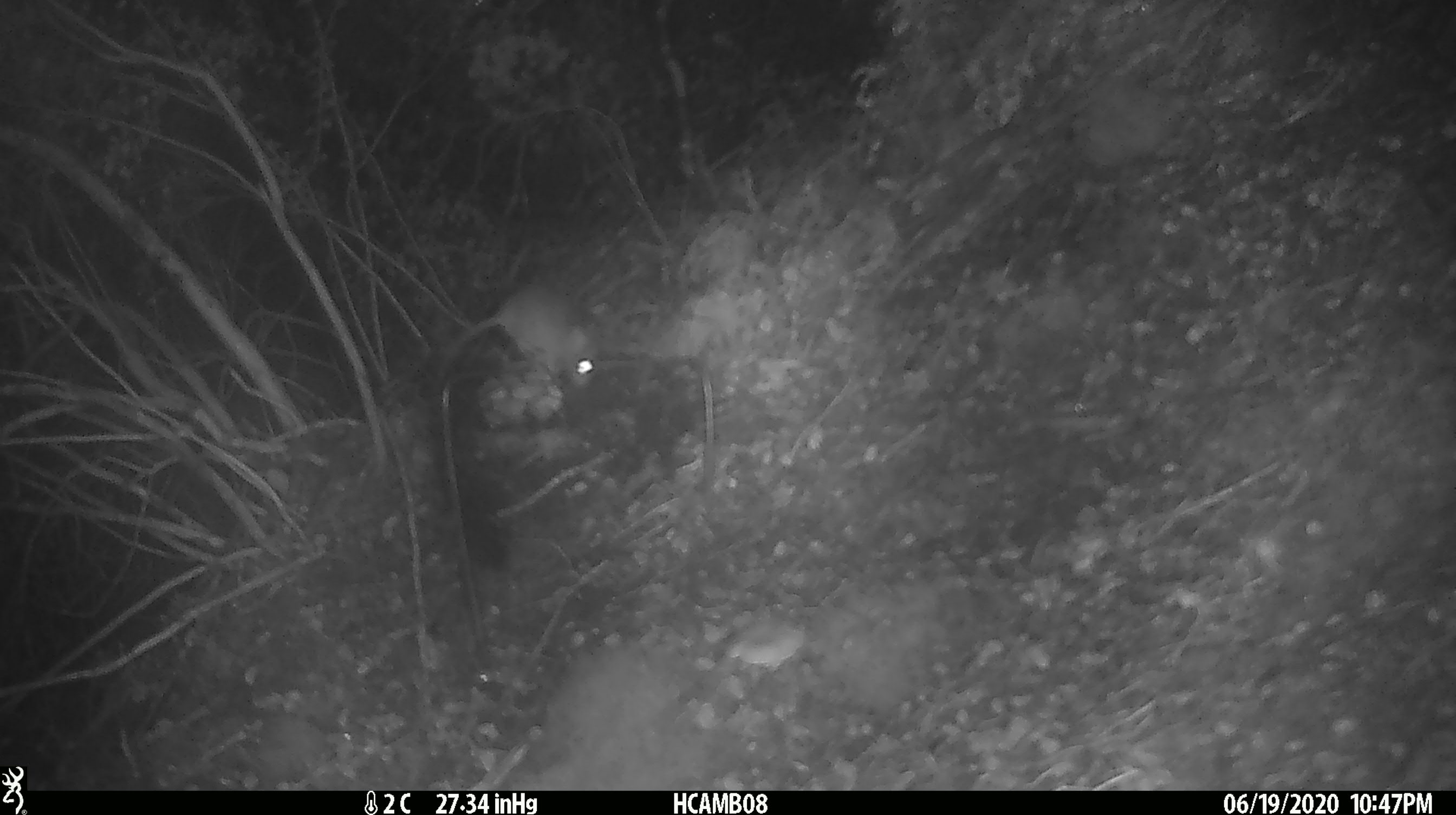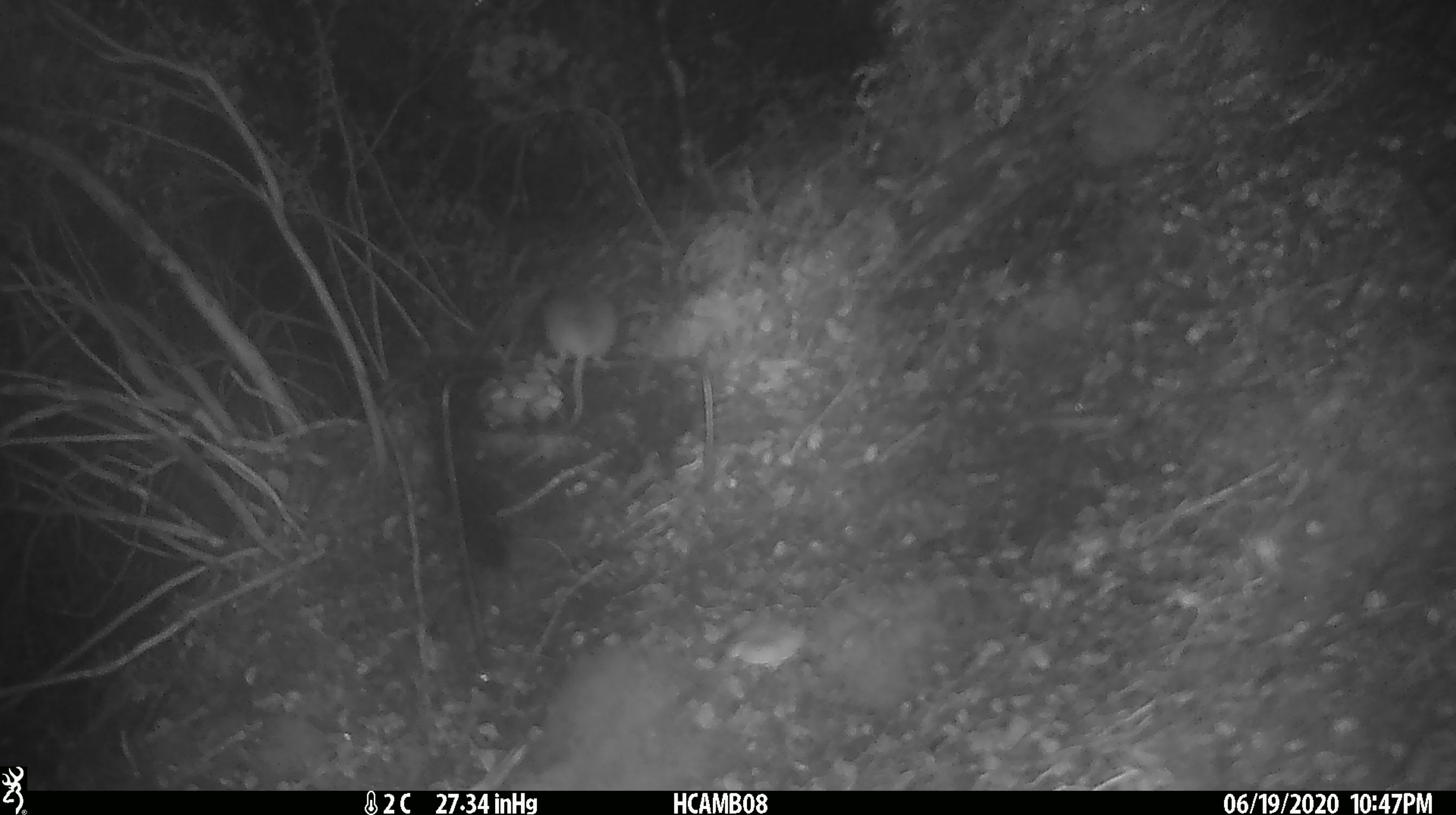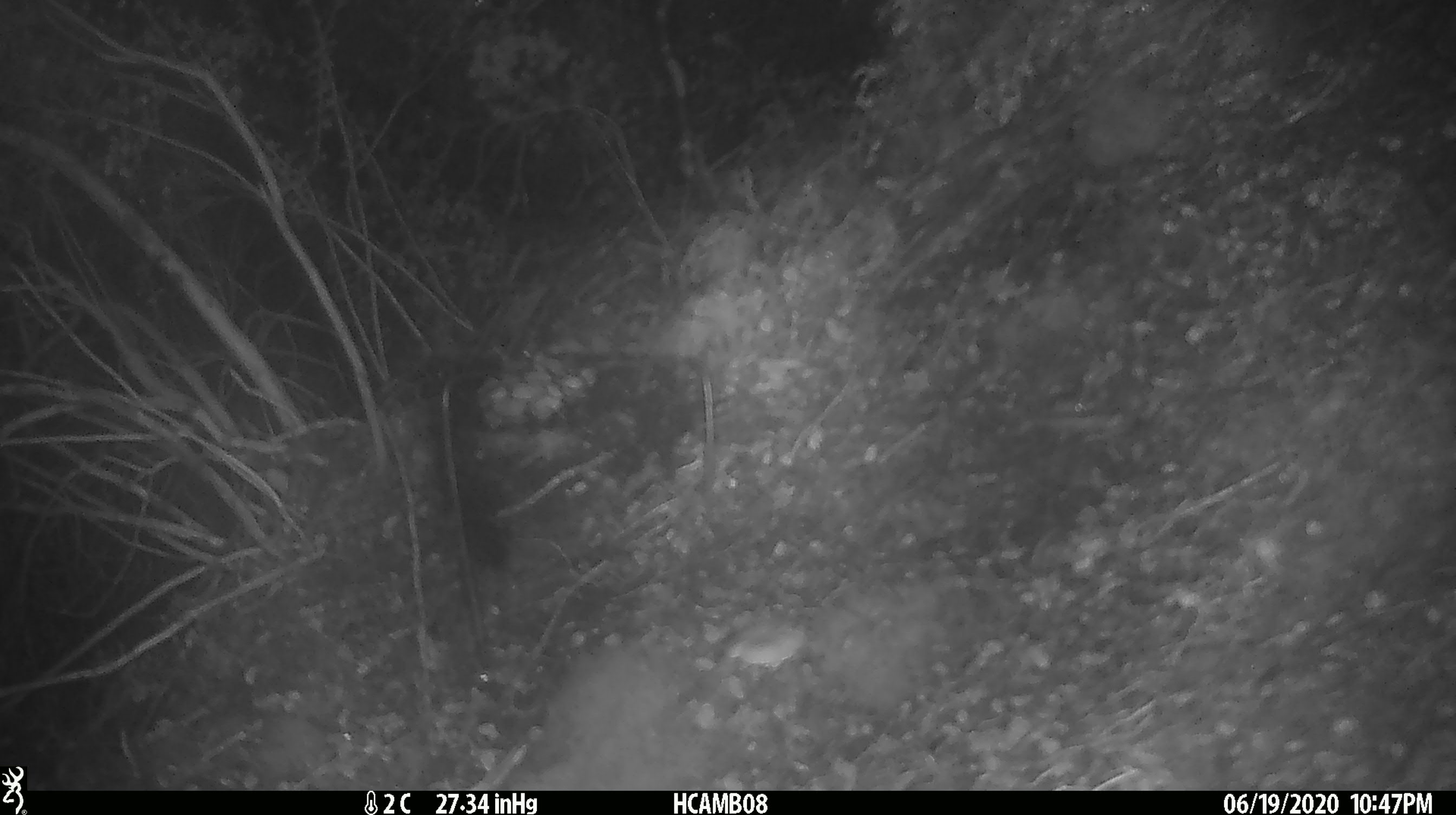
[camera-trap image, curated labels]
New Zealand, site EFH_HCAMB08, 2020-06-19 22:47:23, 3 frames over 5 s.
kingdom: Animalia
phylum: Chordata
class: Mammalia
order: Rodentia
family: Muridae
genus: Mus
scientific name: Mus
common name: mouse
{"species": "mouse (Mus)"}